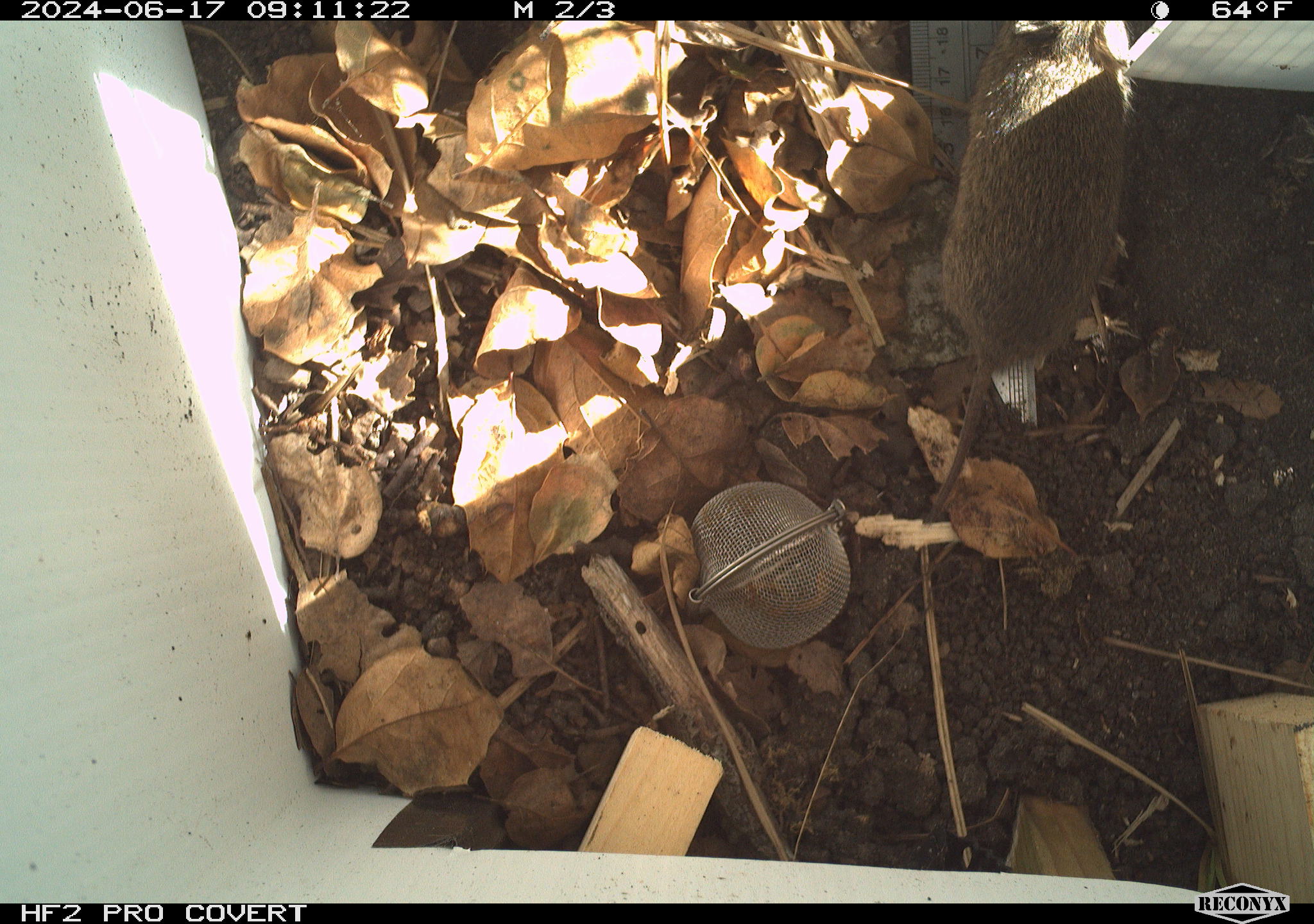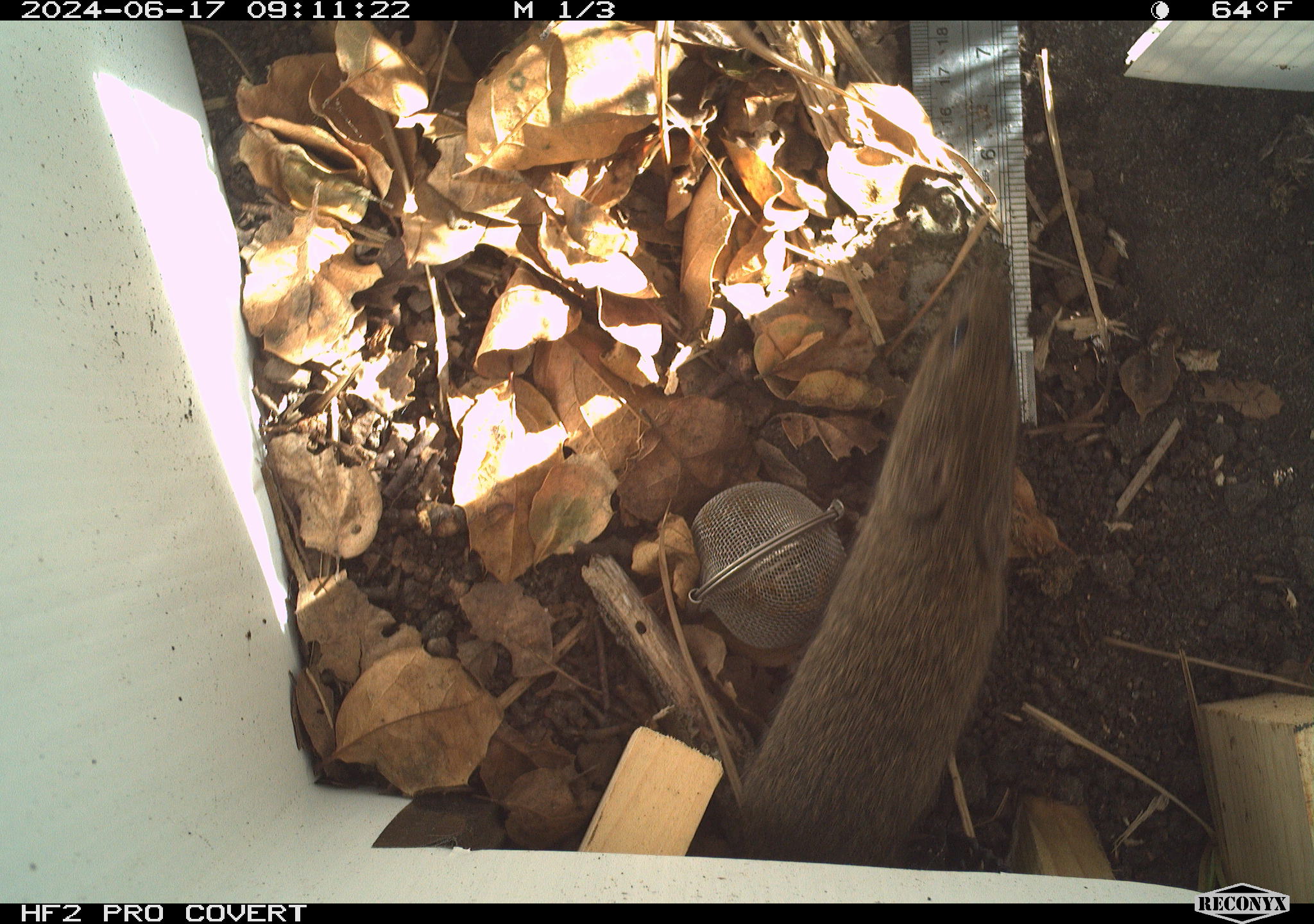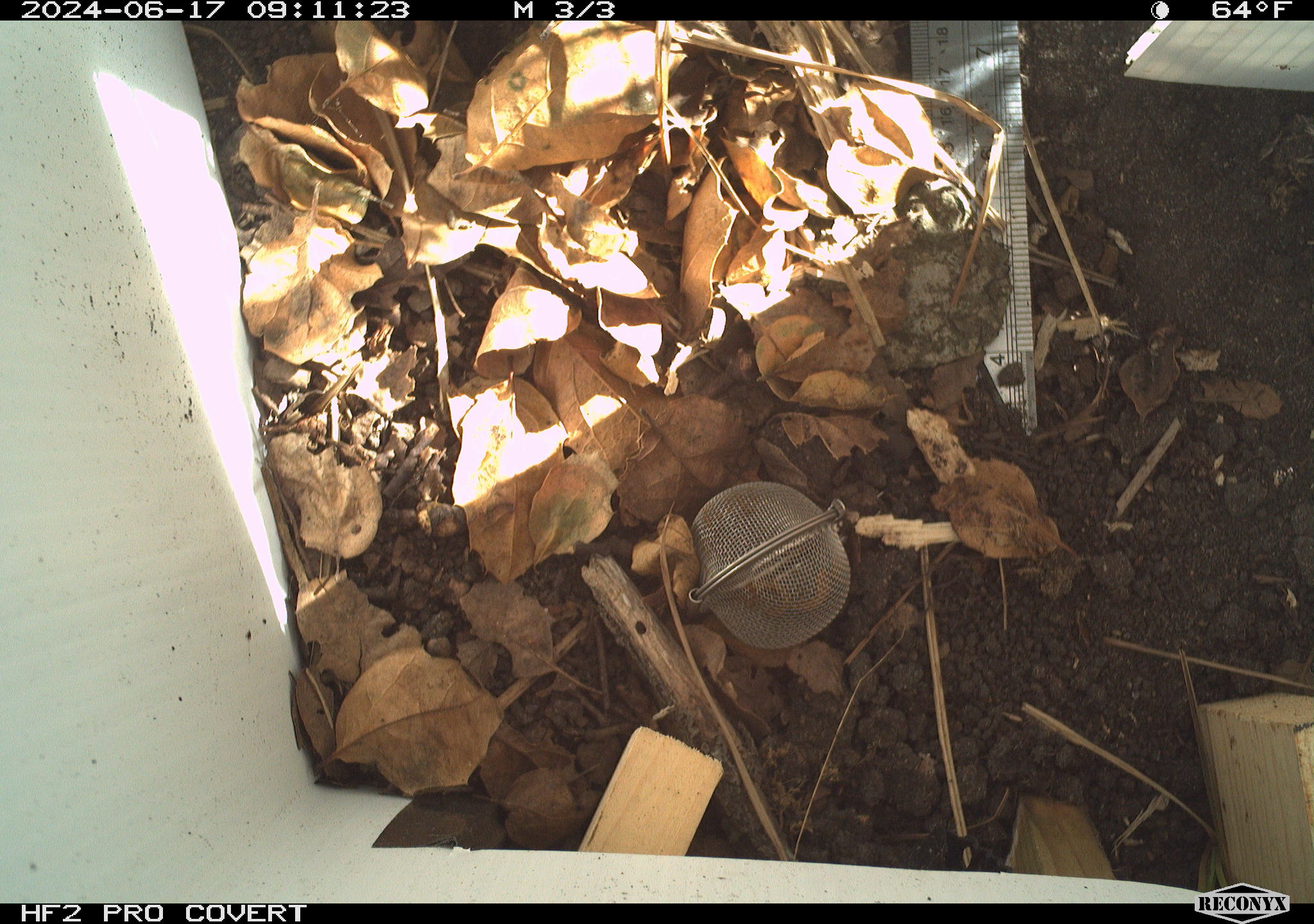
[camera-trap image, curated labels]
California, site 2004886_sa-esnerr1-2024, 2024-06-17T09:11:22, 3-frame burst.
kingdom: Animalia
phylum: Chordata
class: Mammalia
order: Rodentia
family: Cricetidae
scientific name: Cricetidae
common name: hamsters, voles, lemmings, and allies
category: cricetidae family